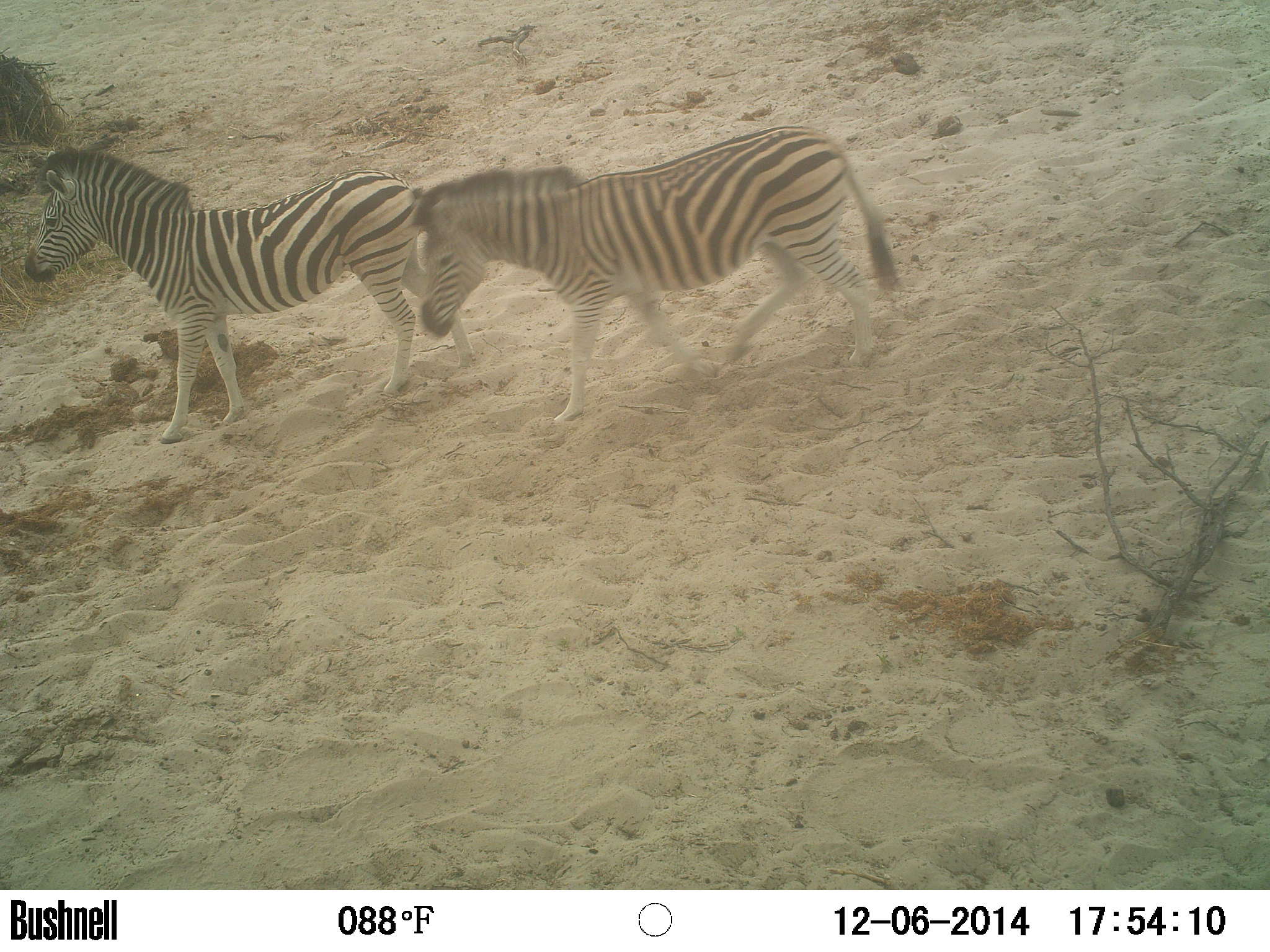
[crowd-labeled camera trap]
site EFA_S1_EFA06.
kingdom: Animalia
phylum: Chordata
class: Mammalia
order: Perissodactyla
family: Equidae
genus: Equus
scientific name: Equus quagga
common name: plains zebra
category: zebraplains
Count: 2.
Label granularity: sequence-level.